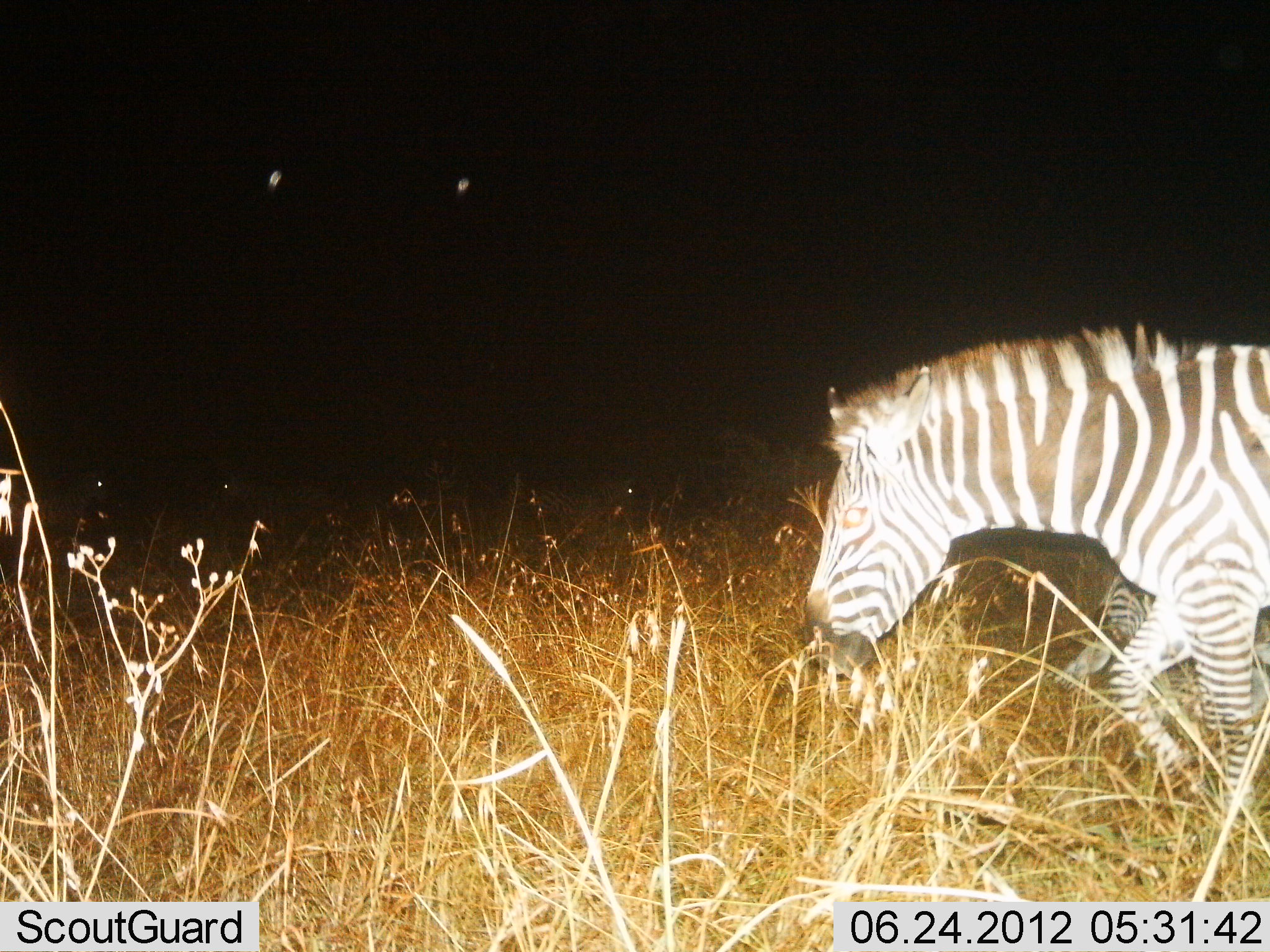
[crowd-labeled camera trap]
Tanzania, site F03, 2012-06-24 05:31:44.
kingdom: Animalia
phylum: Chordata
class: Mammalia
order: Perissodactyla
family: Equidae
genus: Equus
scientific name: Equus quagga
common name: plains zebra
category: zebra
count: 2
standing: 60%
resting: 30%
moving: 60%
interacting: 0%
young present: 10%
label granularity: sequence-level